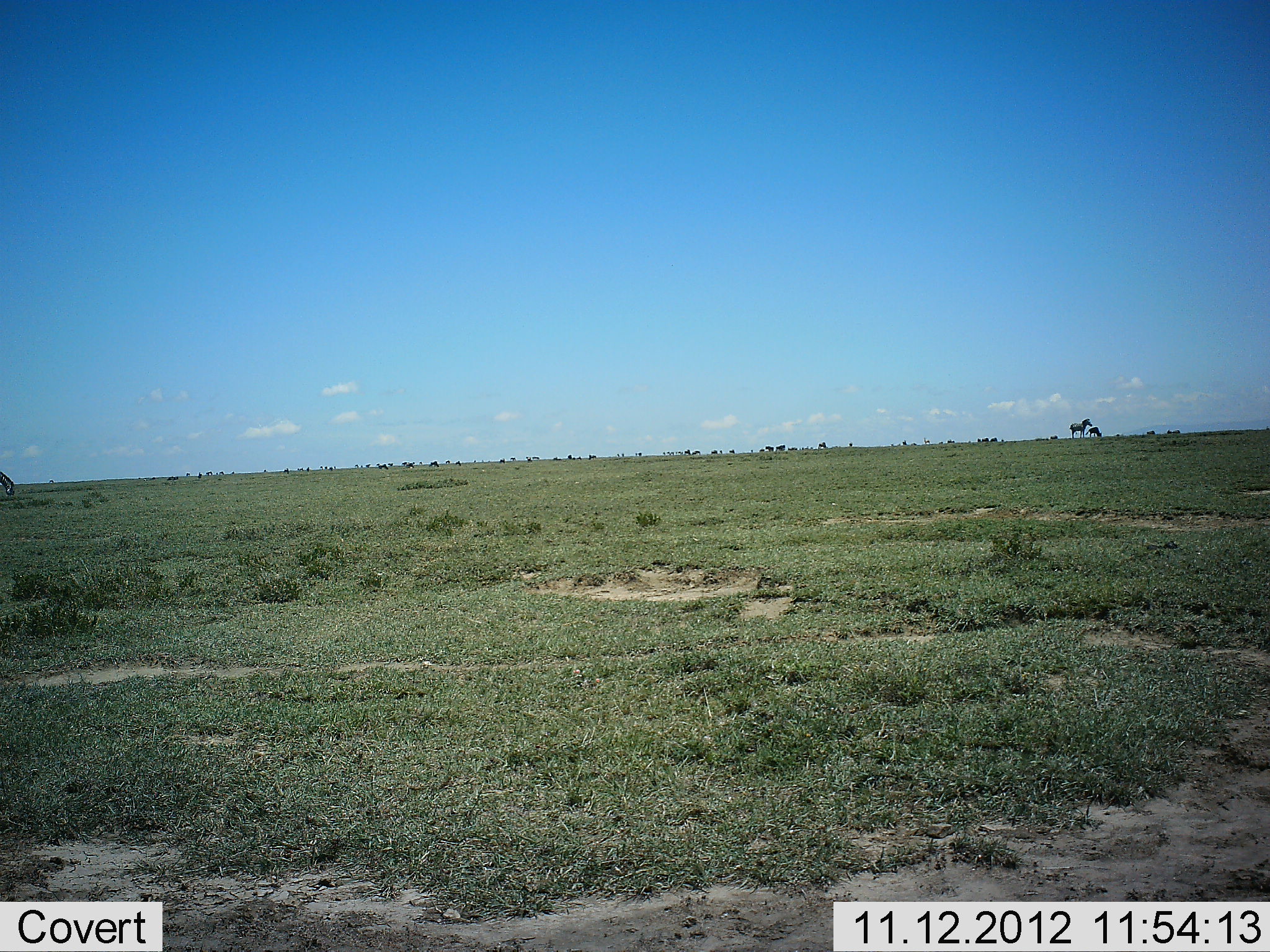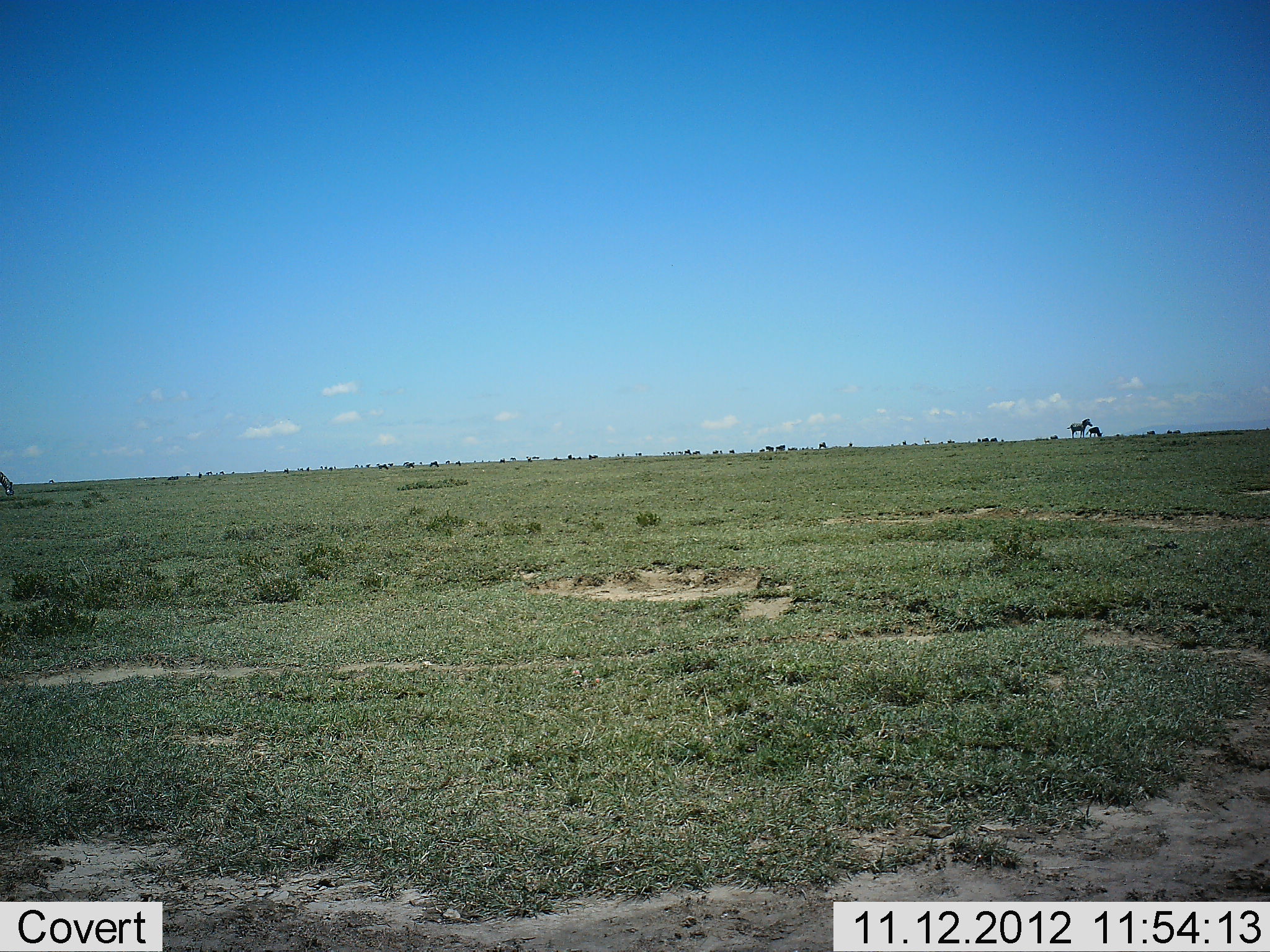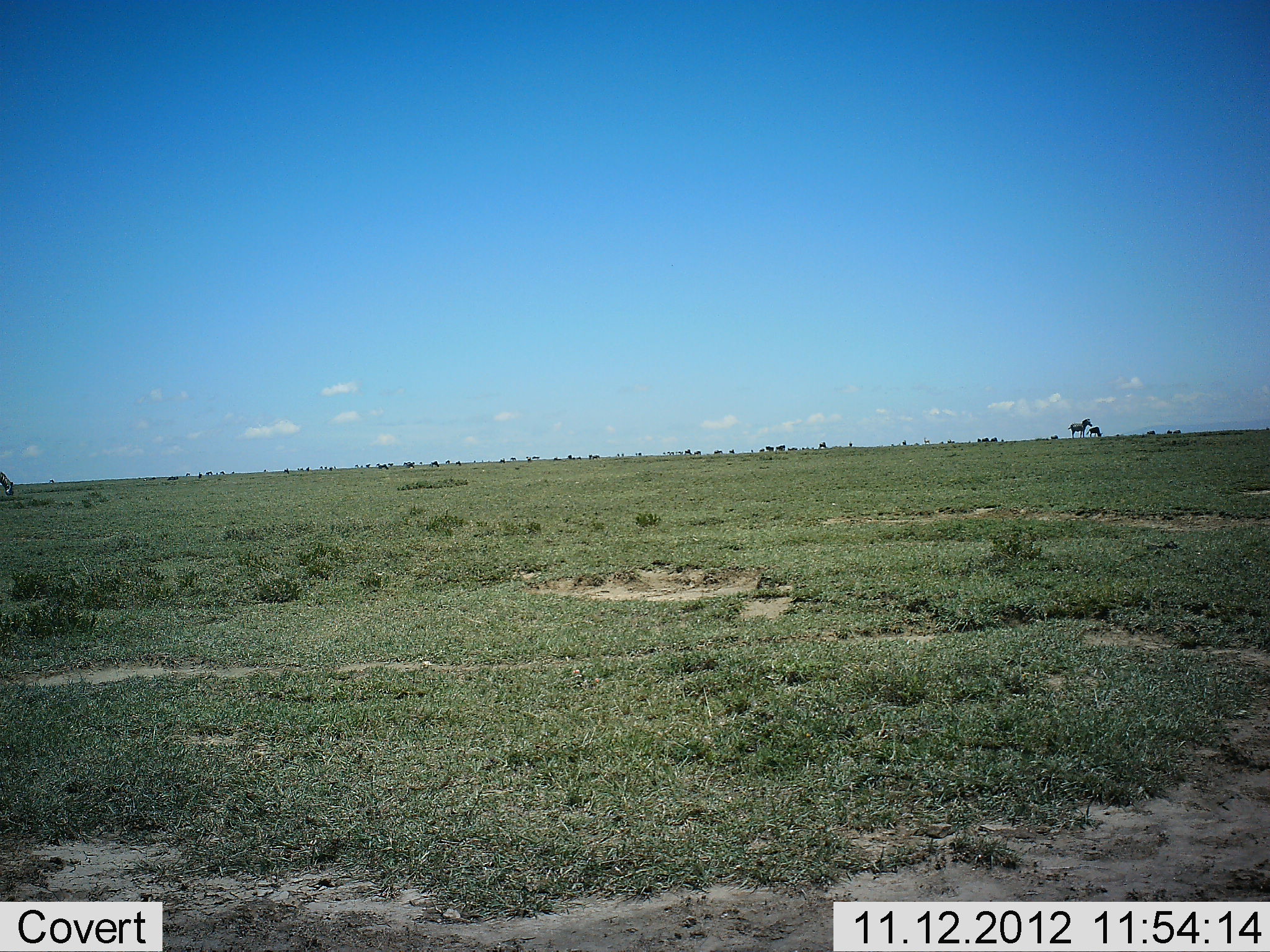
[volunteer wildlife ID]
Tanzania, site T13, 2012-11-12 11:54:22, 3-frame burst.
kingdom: Animalia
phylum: Chordata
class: Mammalia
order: Perissodactyla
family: Equidae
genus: Equus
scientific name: Equus quagga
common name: plains zebra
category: zebra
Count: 3.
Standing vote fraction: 77%.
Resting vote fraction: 0%.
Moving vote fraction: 15%.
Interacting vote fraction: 0%.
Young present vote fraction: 8%.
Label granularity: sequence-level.